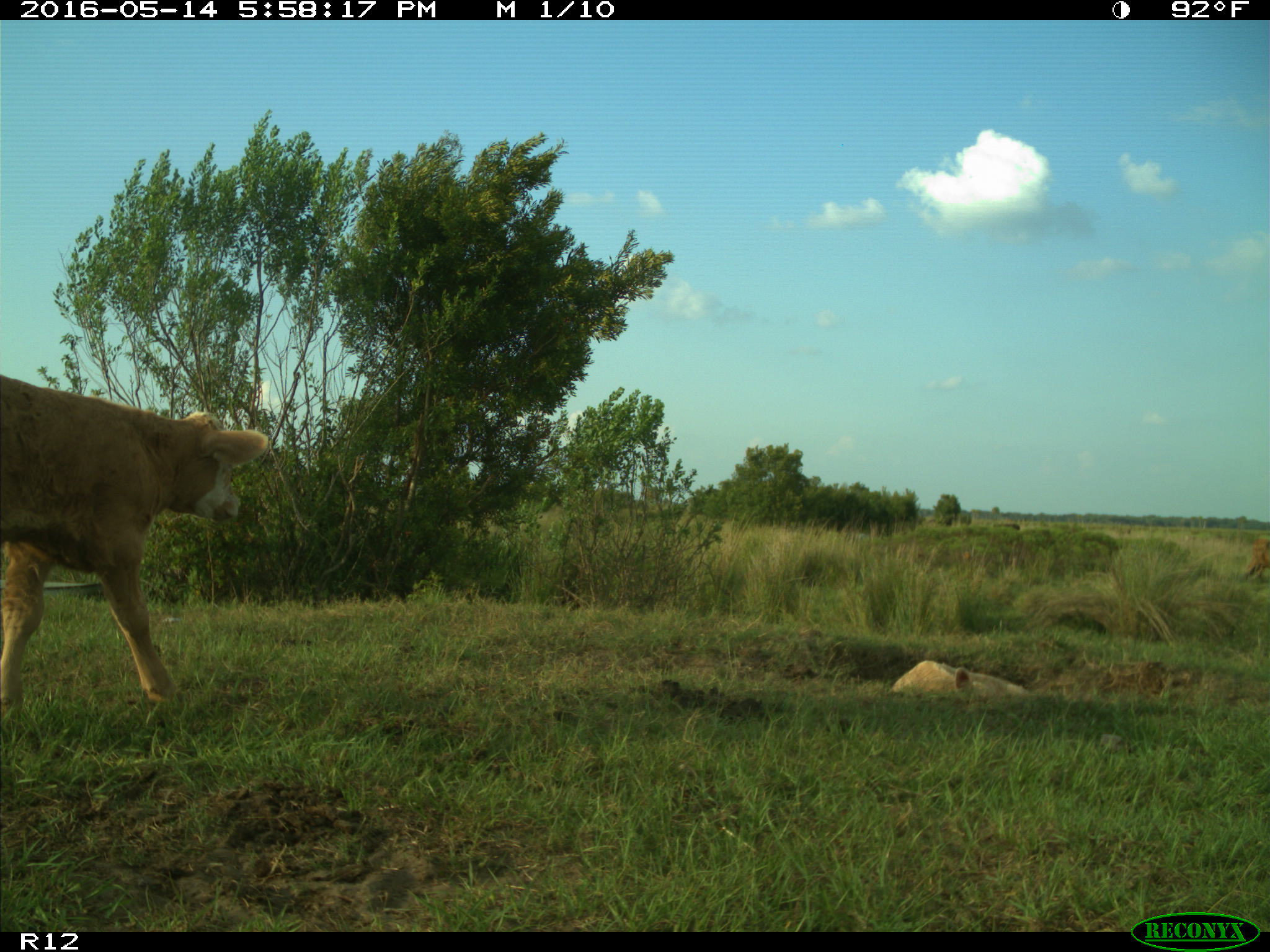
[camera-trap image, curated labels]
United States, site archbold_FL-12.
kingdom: Animalia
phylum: Chordata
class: Mammalia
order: Artiodactyla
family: Bovidae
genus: Bos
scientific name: Bos taurus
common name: domestic cow